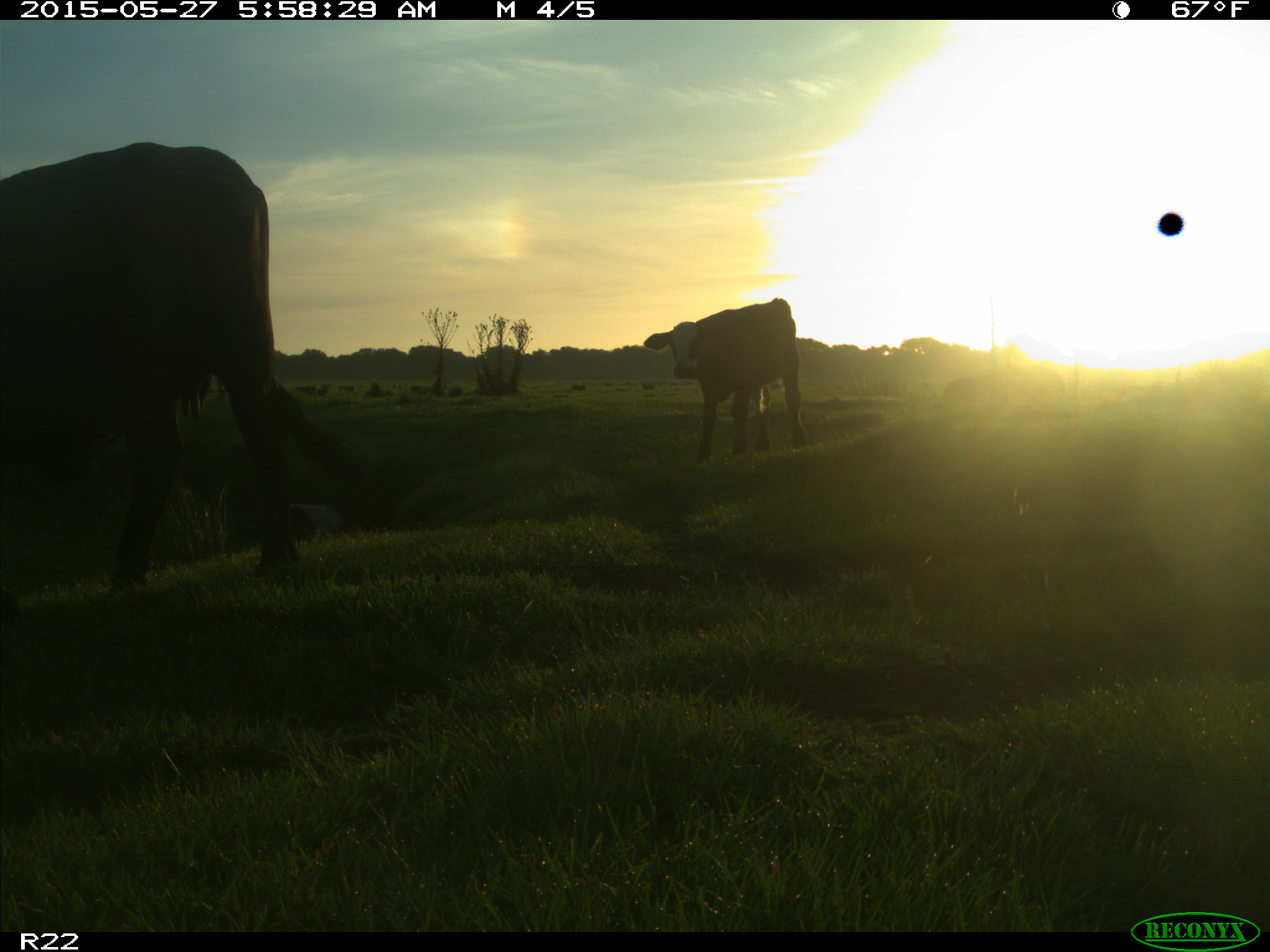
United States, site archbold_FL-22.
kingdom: Animalia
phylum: Chordata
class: Mammalia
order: Artiodactyla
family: Bovidae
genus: Bos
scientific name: Bos taurus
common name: domestic cow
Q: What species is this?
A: Bos taurus (domestic cow).